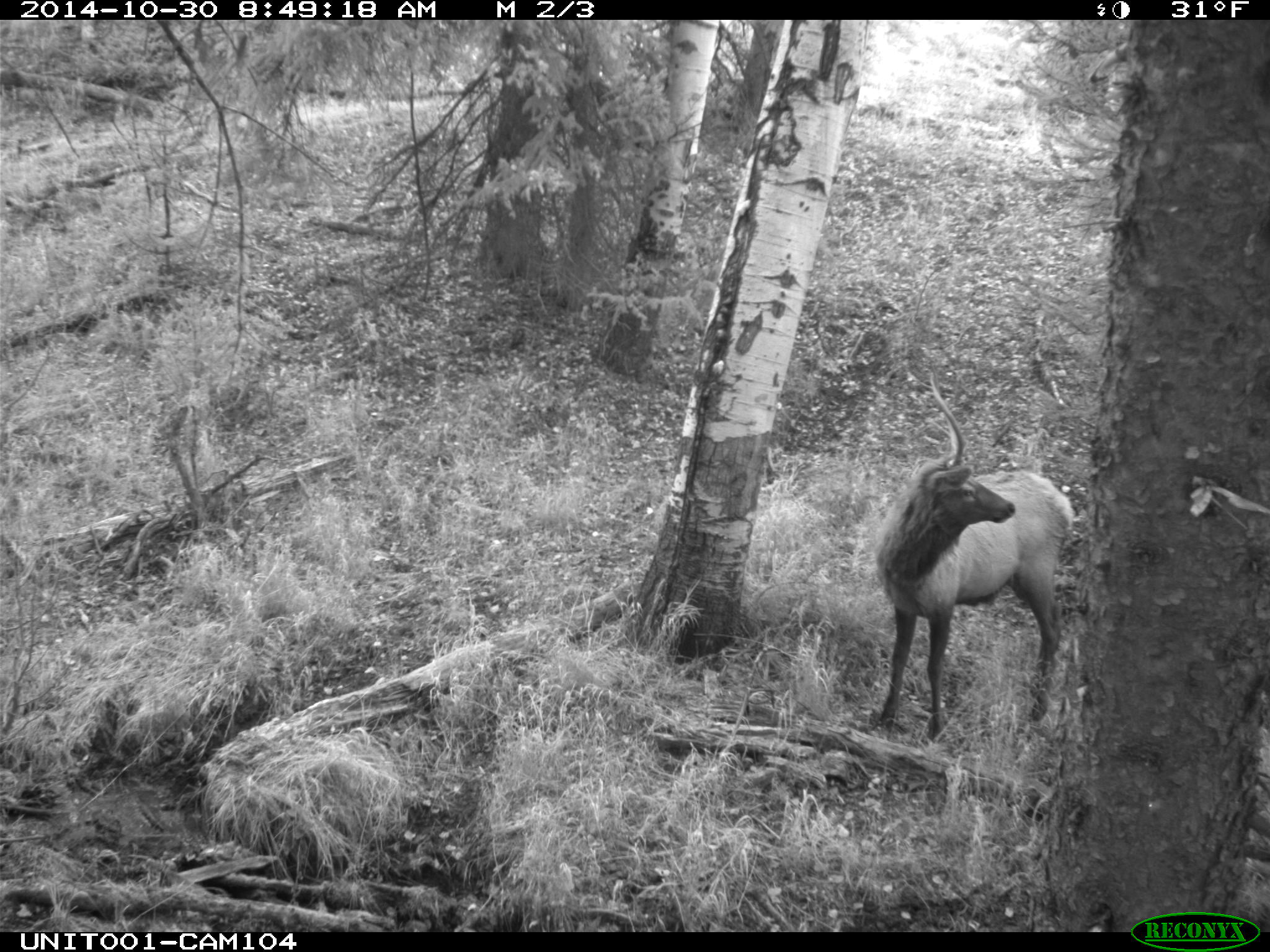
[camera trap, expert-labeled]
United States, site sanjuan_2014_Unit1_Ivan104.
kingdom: Animalia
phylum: Chordata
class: Mammalia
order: Artiodactyla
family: Cervidae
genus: Cervus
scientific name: Cervus elaphus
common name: red deer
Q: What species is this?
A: Cervus elaphus (red deer).